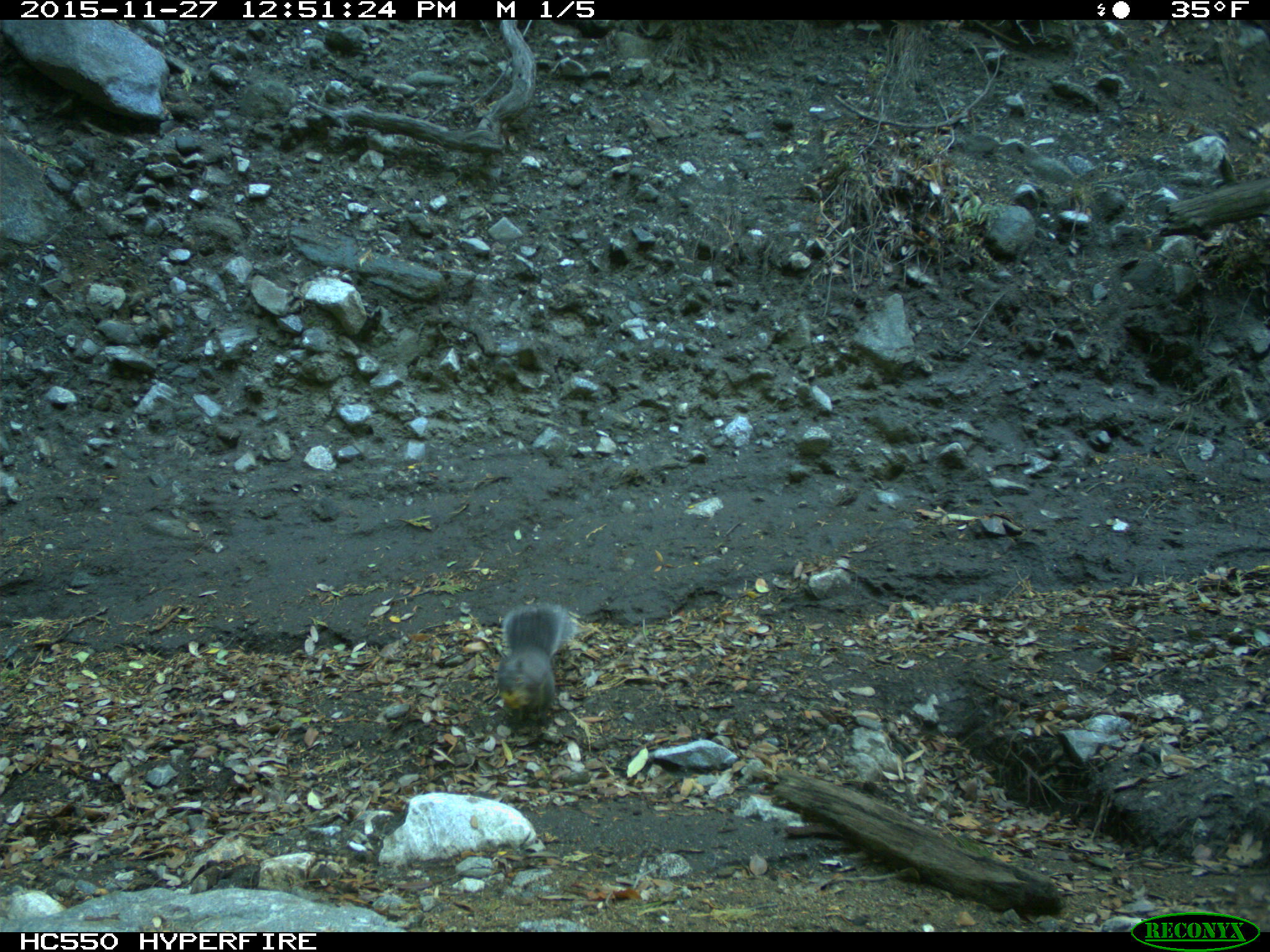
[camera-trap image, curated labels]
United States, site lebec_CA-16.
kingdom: Animalia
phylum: Chordata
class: Mammalia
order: Rodentia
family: Sciuridae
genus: Sciurus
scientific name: Sciurus carolinensis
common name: eastern gray squirrel